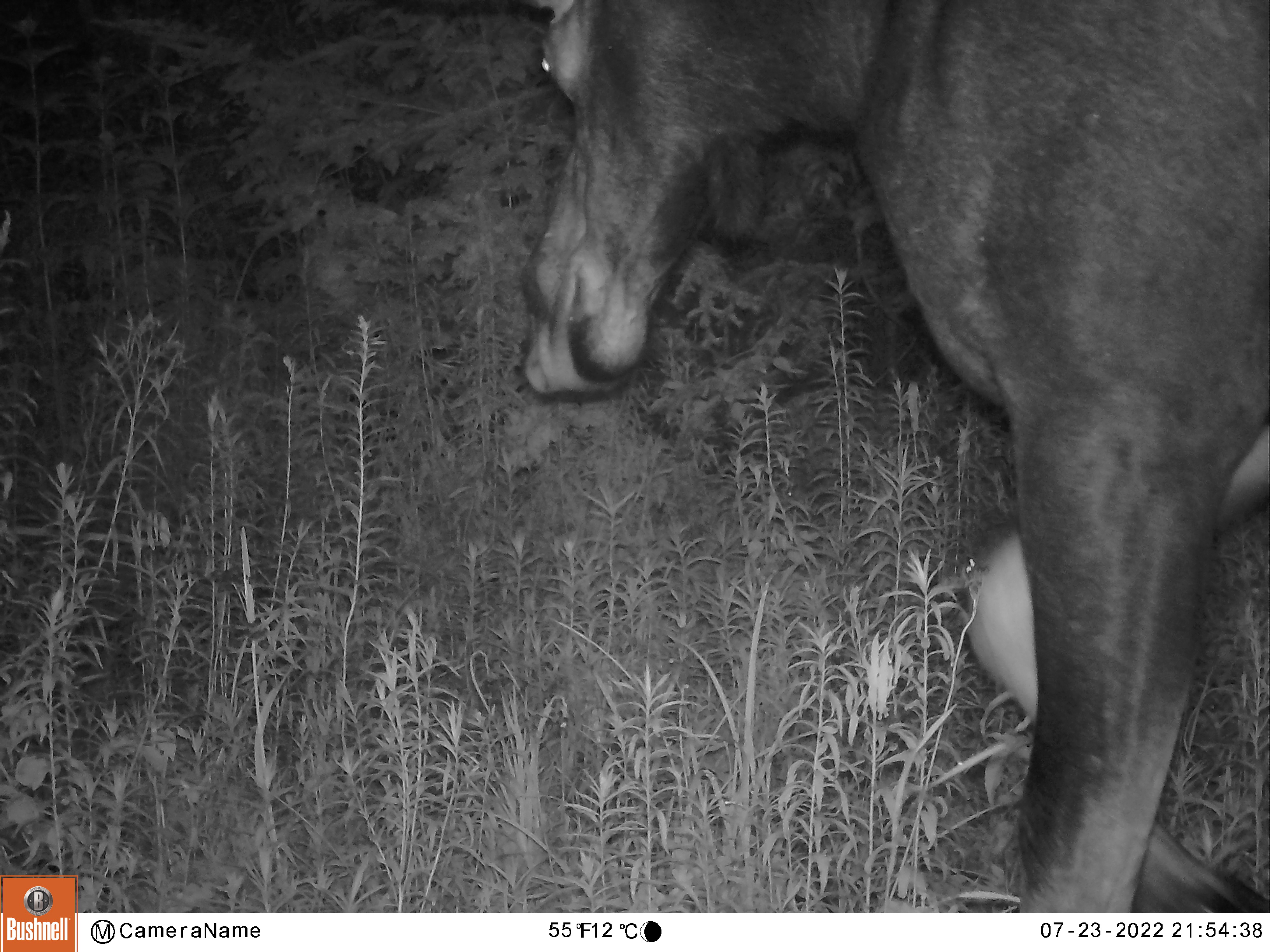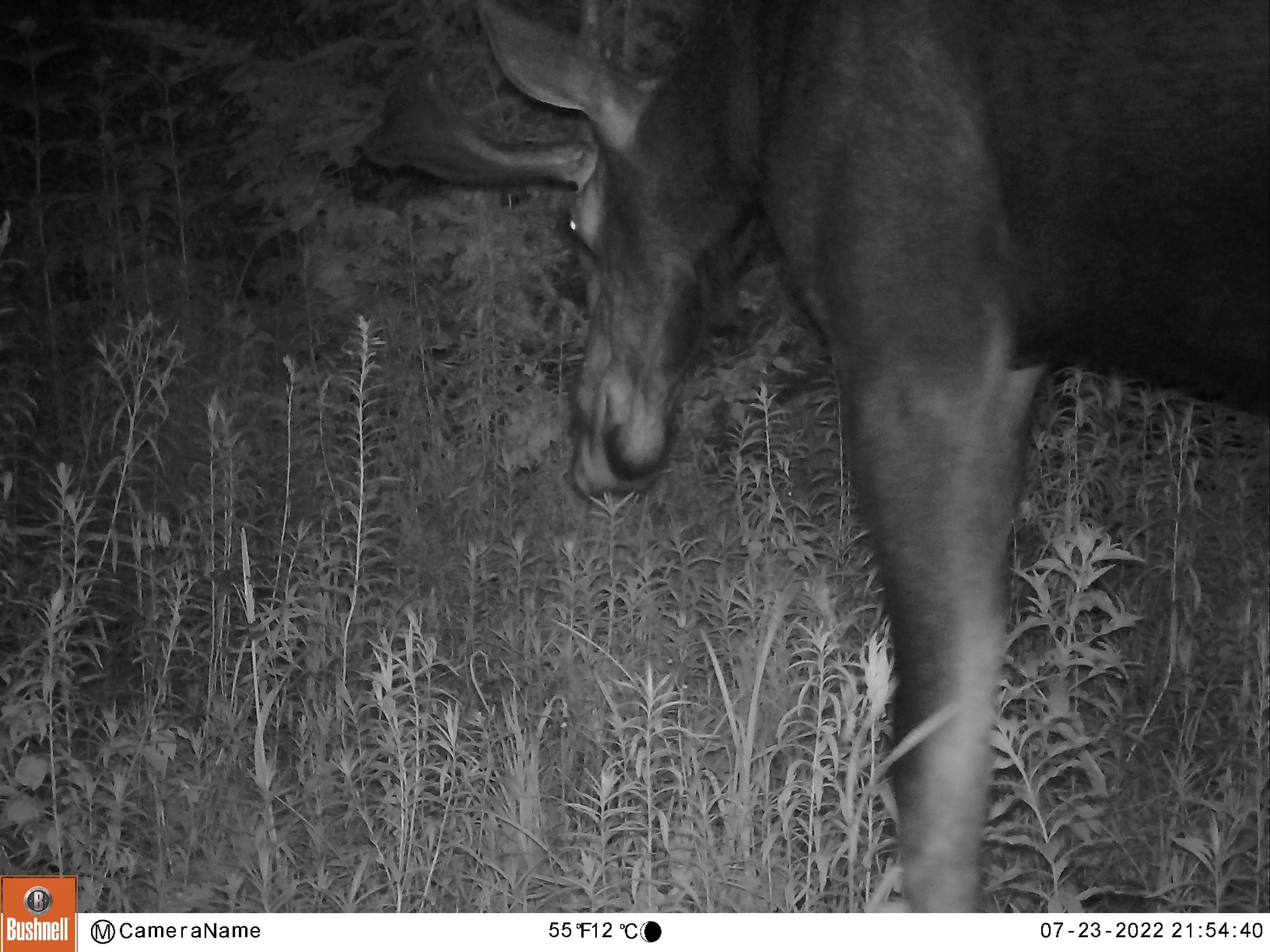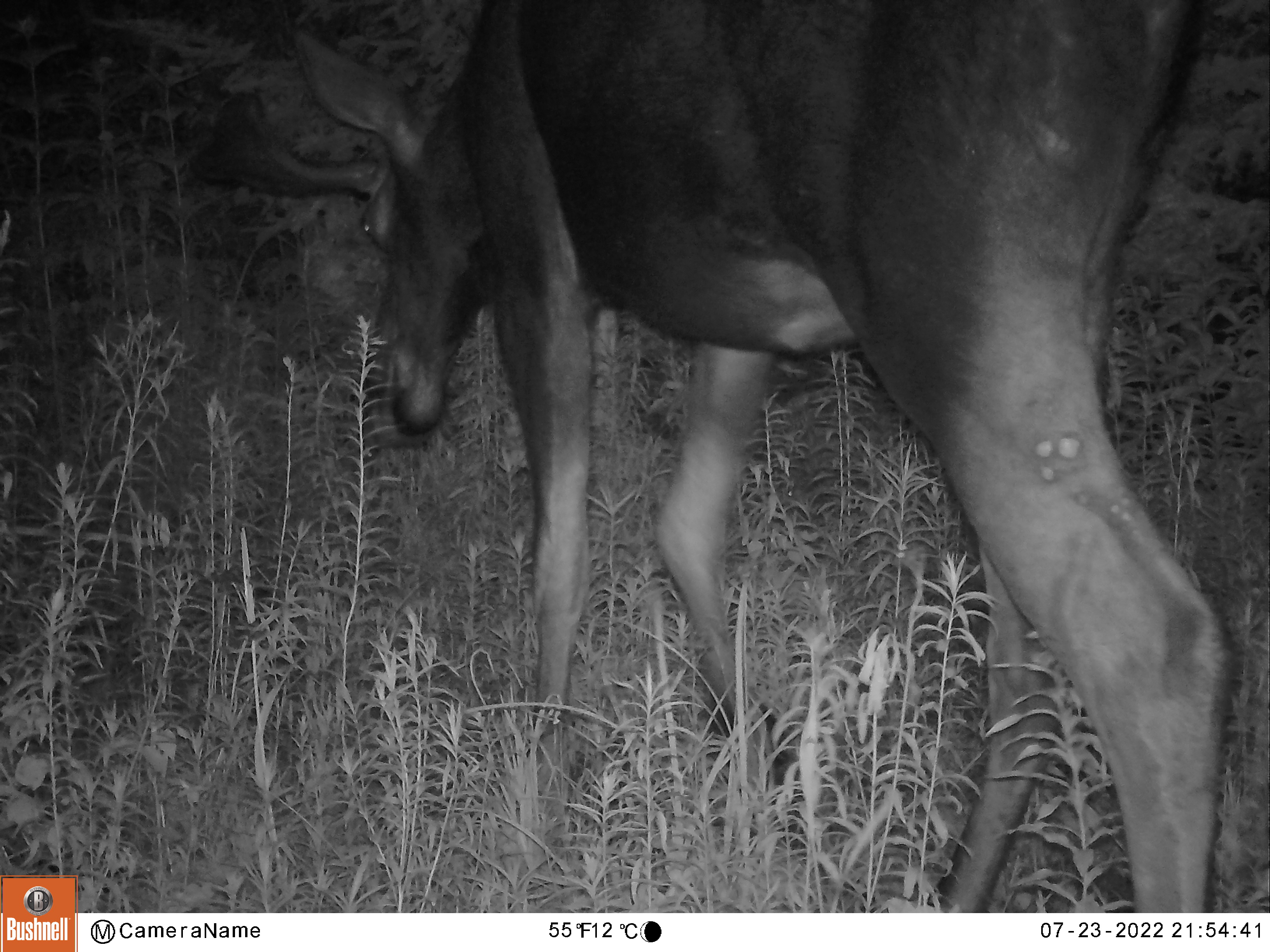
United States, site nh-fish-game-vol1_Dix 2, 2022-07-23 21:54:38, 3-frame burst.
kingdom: Animalia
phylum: Chordata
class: Mammalia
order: Artiodactyla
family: Cervidae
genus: Alces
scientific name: Alces alces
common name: moose